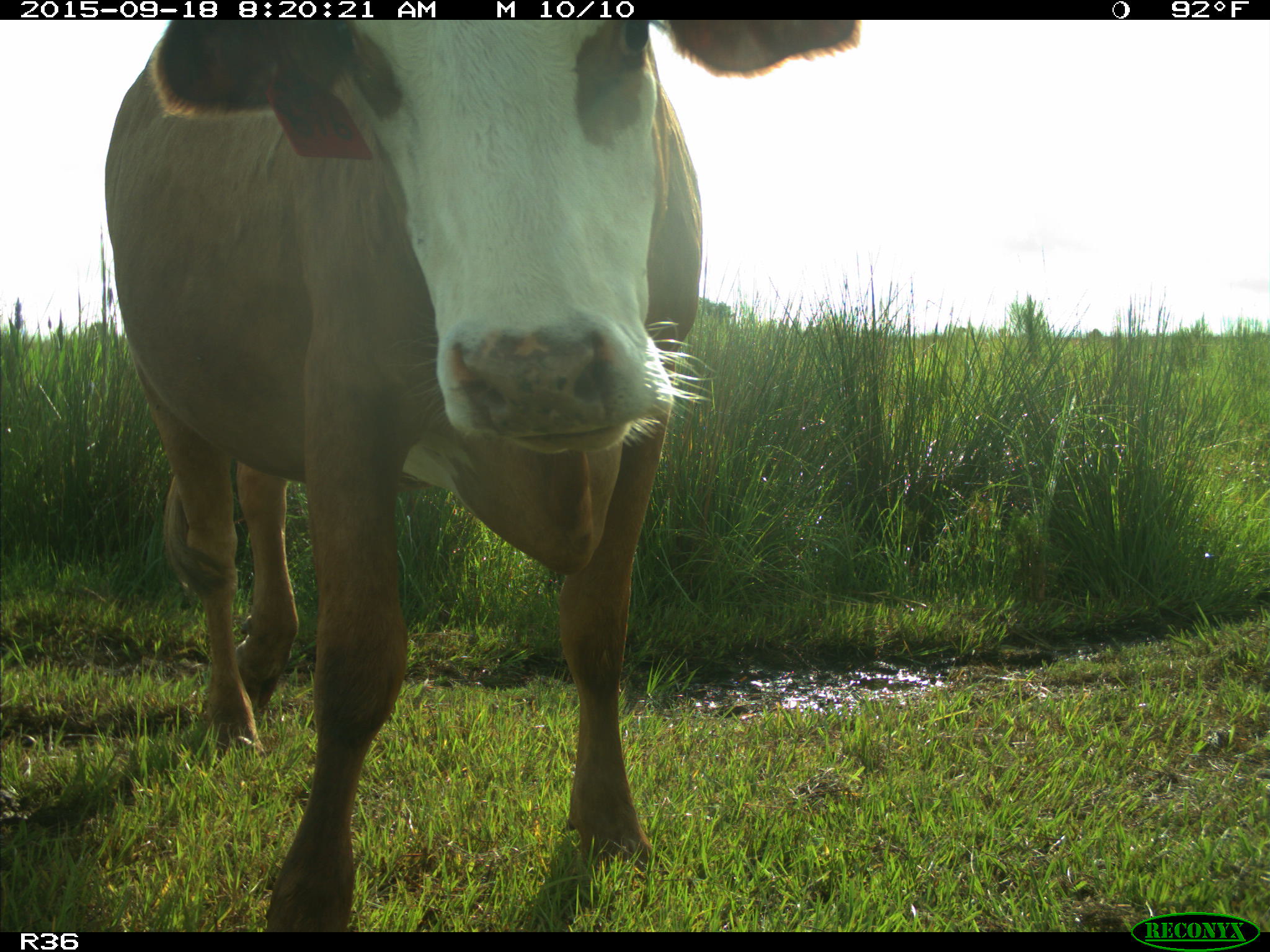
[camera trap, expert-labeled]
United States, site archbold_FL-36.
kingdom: Animalia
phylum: Chordata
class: Mammalia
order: Artiodactyla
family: Bovidae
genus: Bos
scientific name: Bos taurus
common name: domestic cow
Bos taurus (domestic cow).